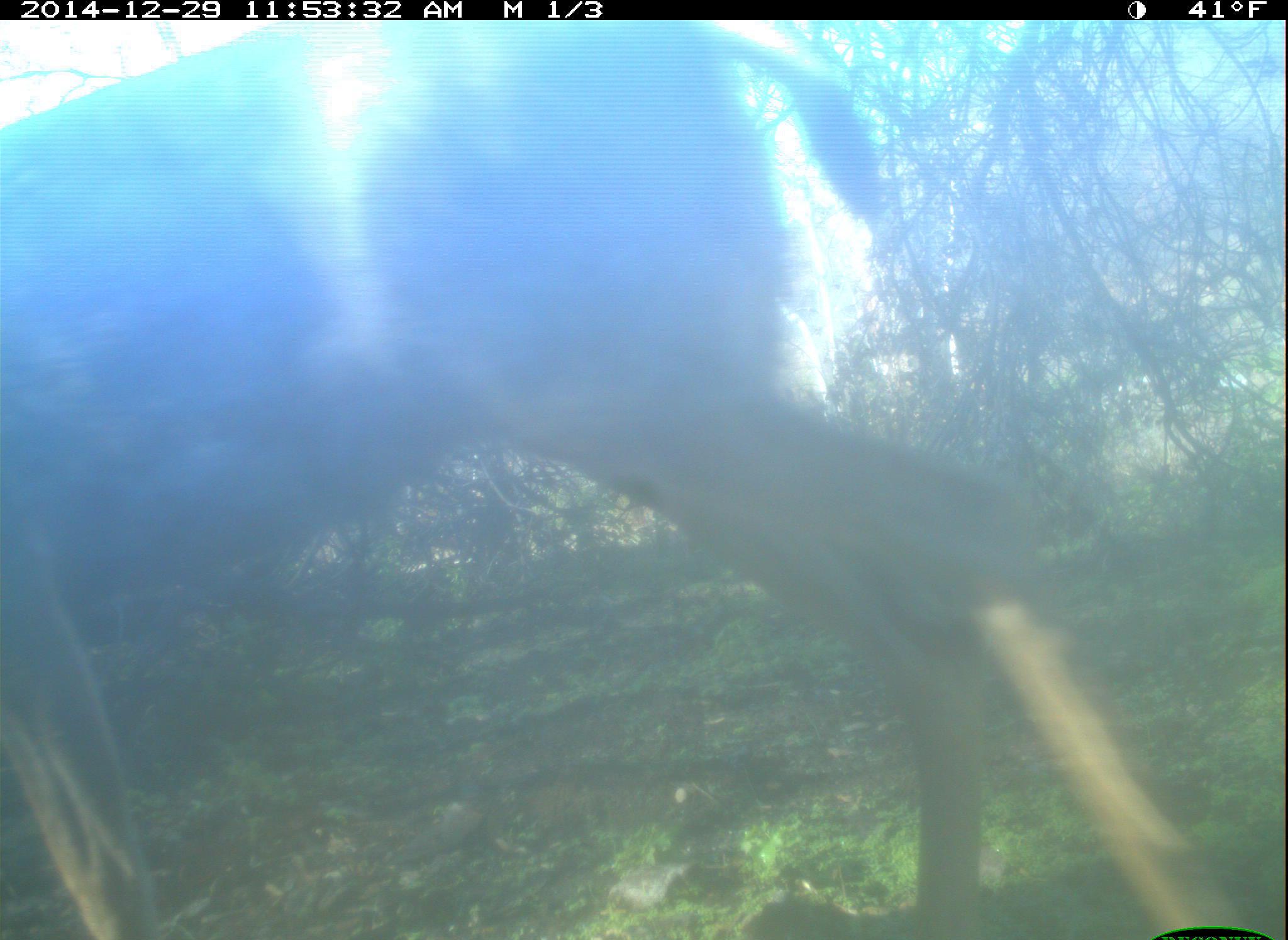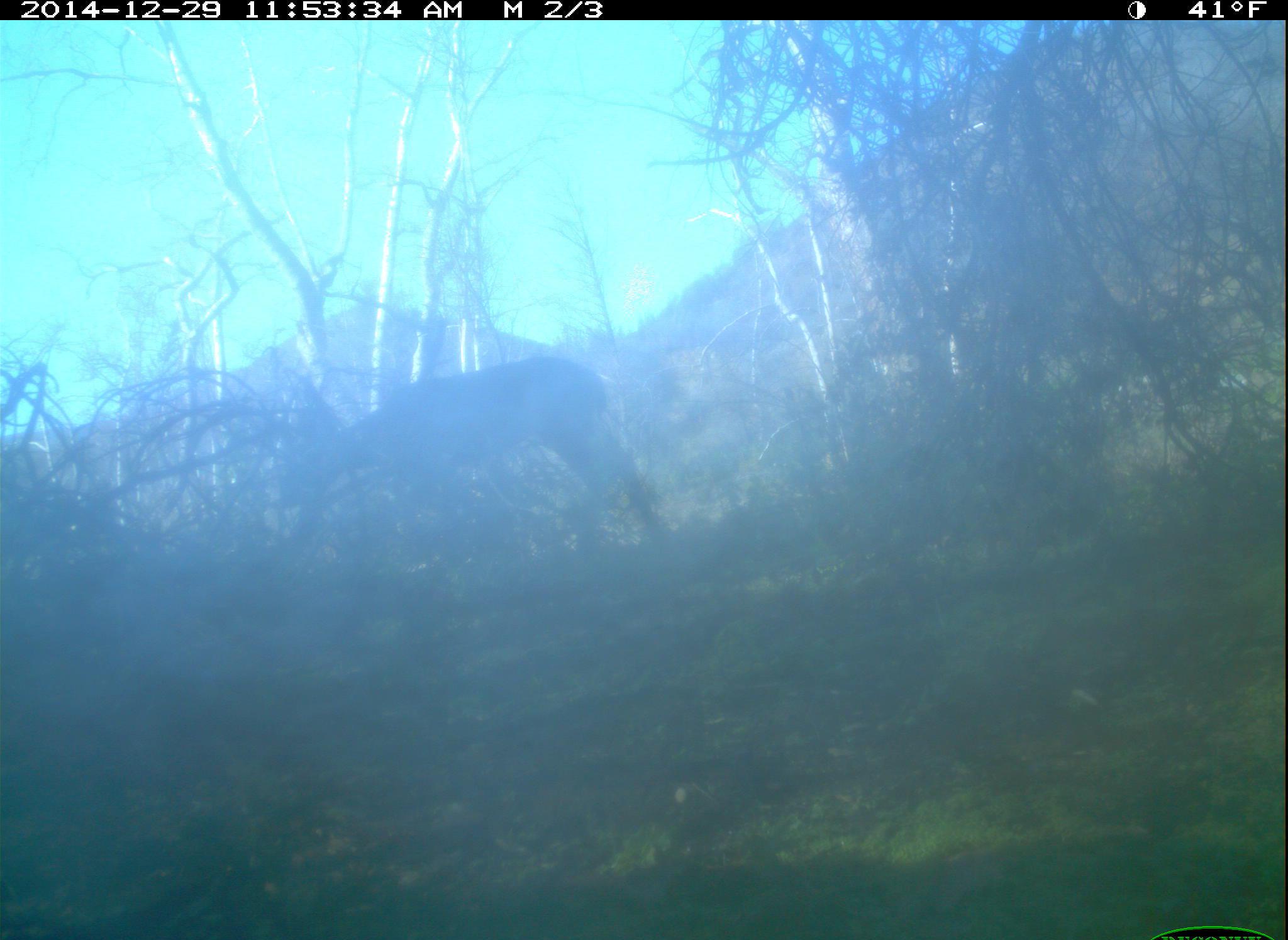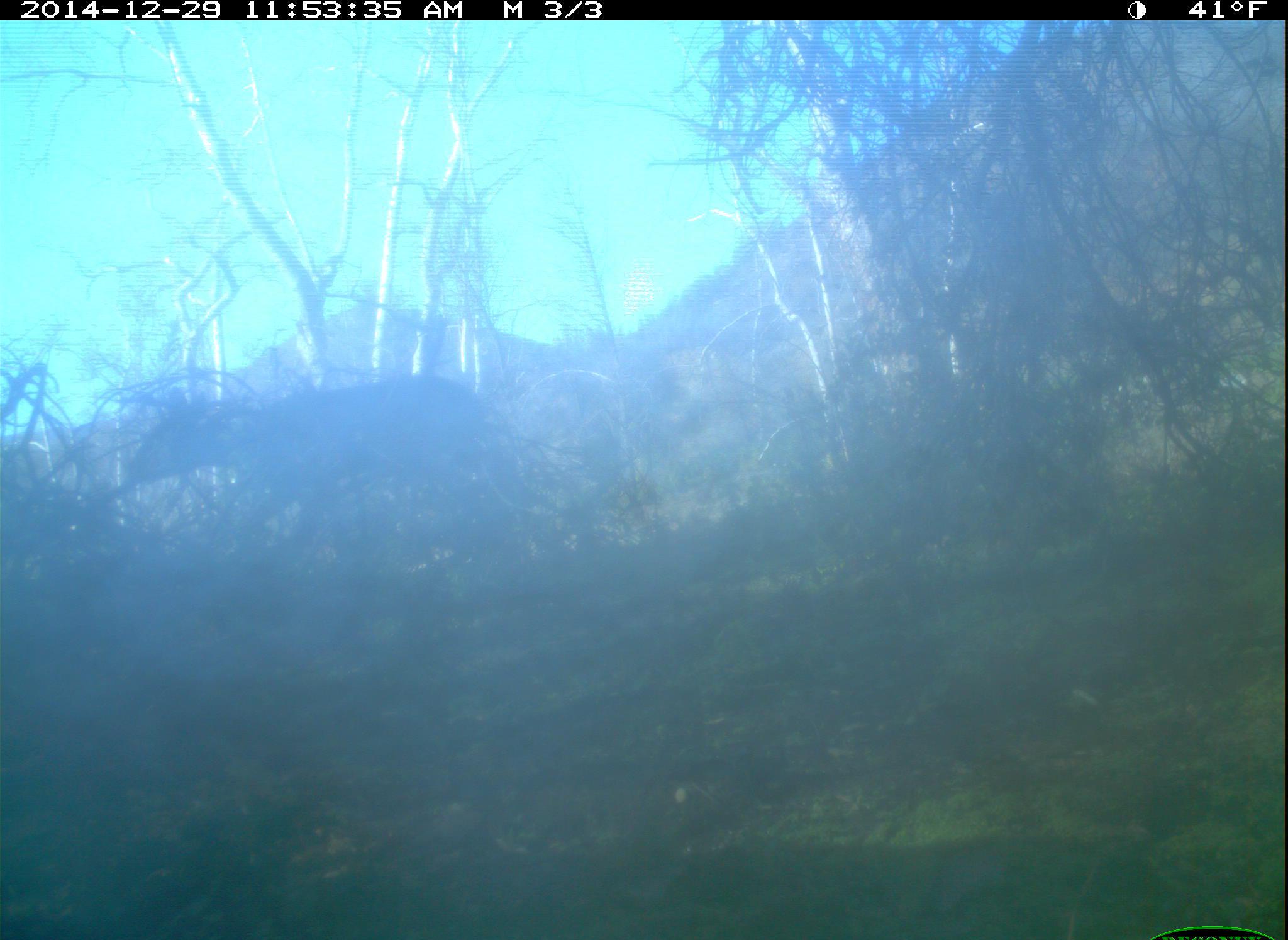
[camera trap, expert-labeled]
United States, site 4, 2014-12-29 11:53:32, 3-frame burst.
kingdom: Animalia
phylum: Chordata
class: Mammalia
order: Artiodactyla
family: Cervidae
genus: Odocoileus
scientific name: Odocoileus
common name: deer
Deer (Odocoileus).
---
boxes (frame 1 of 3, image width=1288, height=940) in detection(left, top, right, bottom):
deer: detection(0, 42, 1264, 940)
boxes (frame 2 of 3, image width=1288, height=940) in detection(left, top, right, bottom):
deer: detection(280, 355, 658, 589)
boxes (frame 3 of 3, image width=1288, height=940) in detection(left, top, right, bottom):
deer: detection(122, 378, 517, 599)